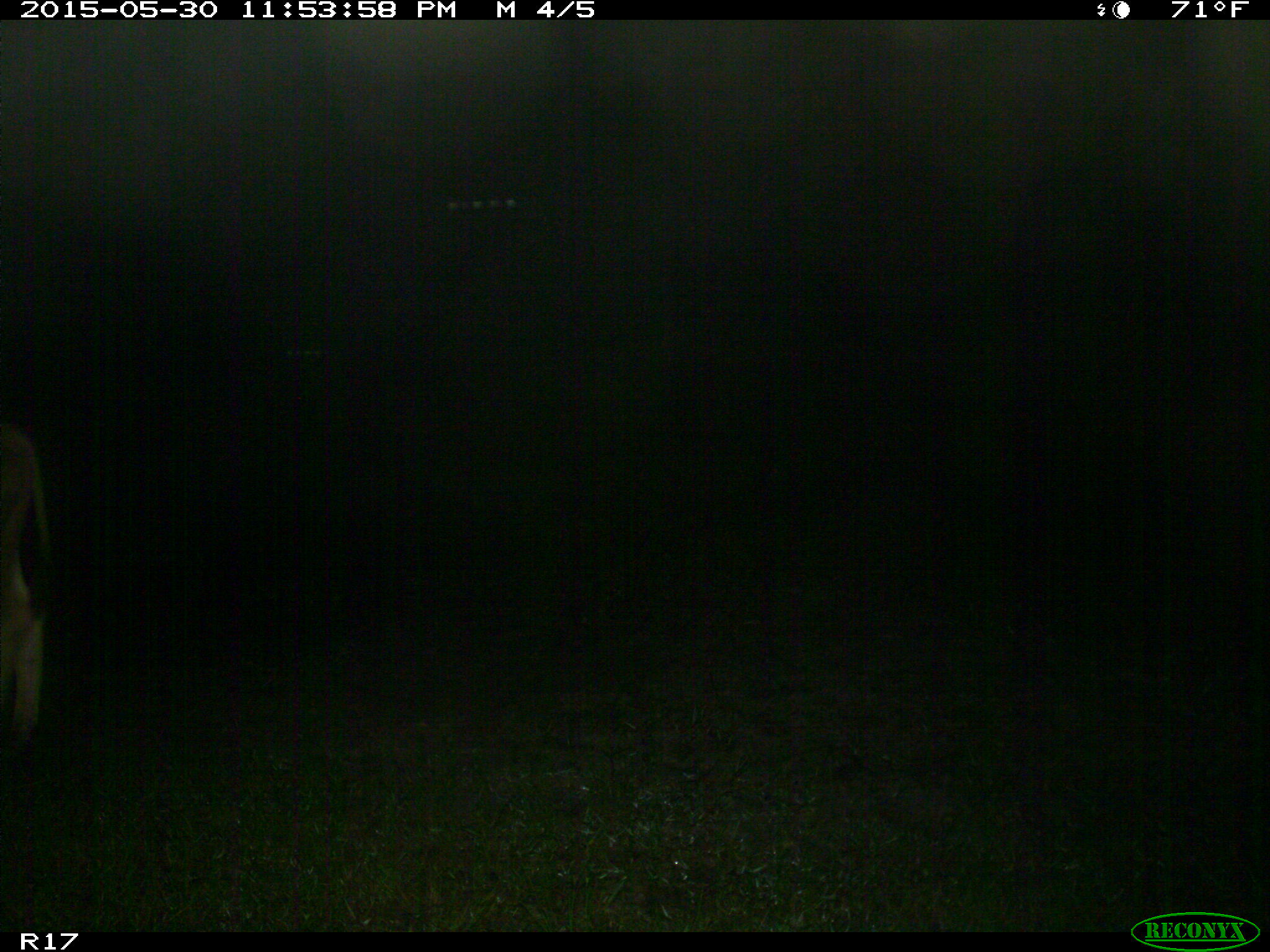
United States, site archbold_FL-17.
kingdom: Animalia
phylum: Chordata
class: Mammalia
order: Artiodactyla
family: Bovidae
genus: Bos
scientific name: Bos taurus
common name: domestic cow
Bos taurus (domestic cow).